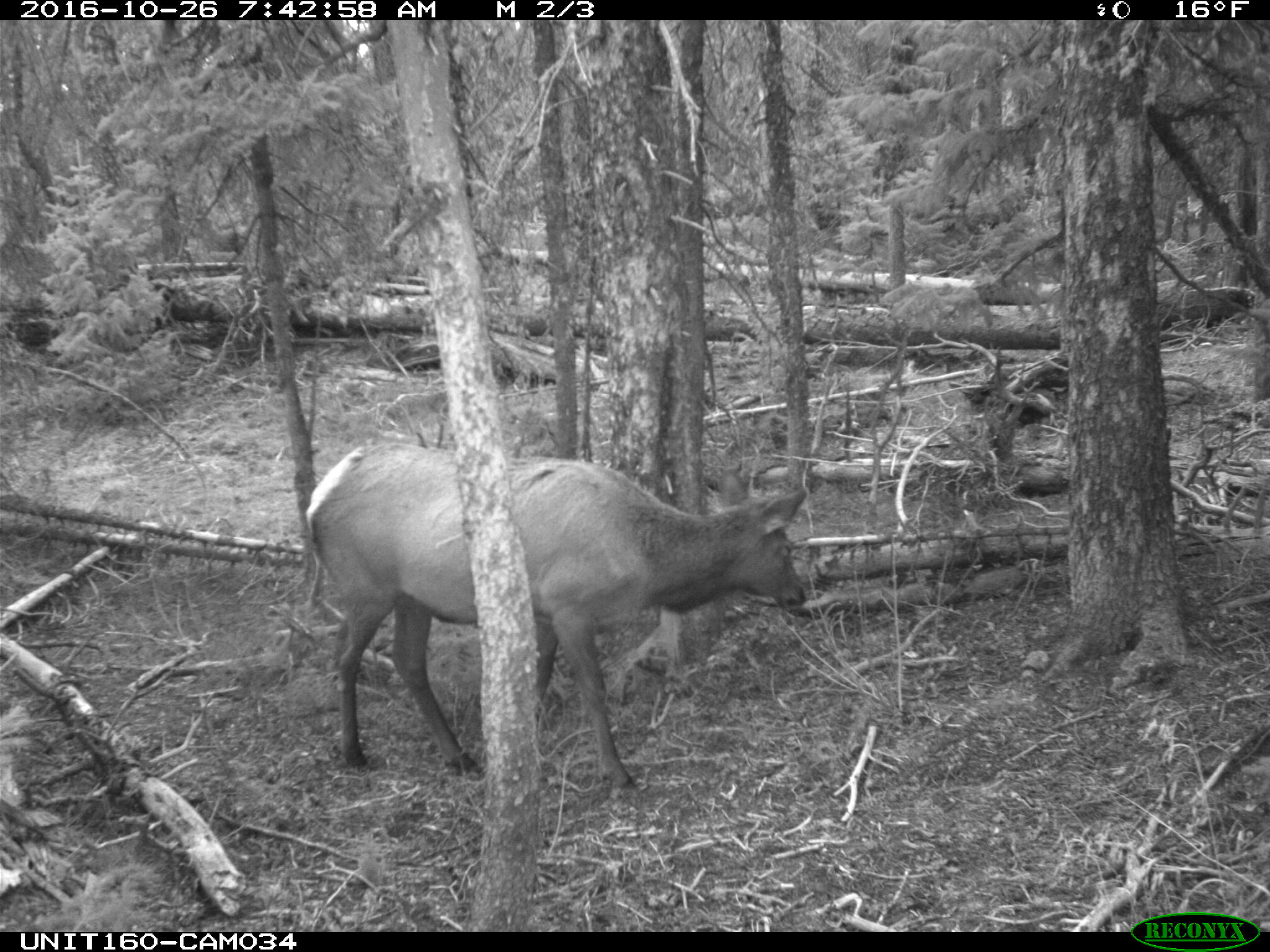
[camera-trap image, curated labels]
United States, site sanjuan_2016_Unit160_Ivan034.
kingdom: Animalia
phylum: Chordata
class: Mammalia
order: Artiodactyla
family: Cervidae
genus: Cervus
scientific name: Cervus elaphus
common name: red deer